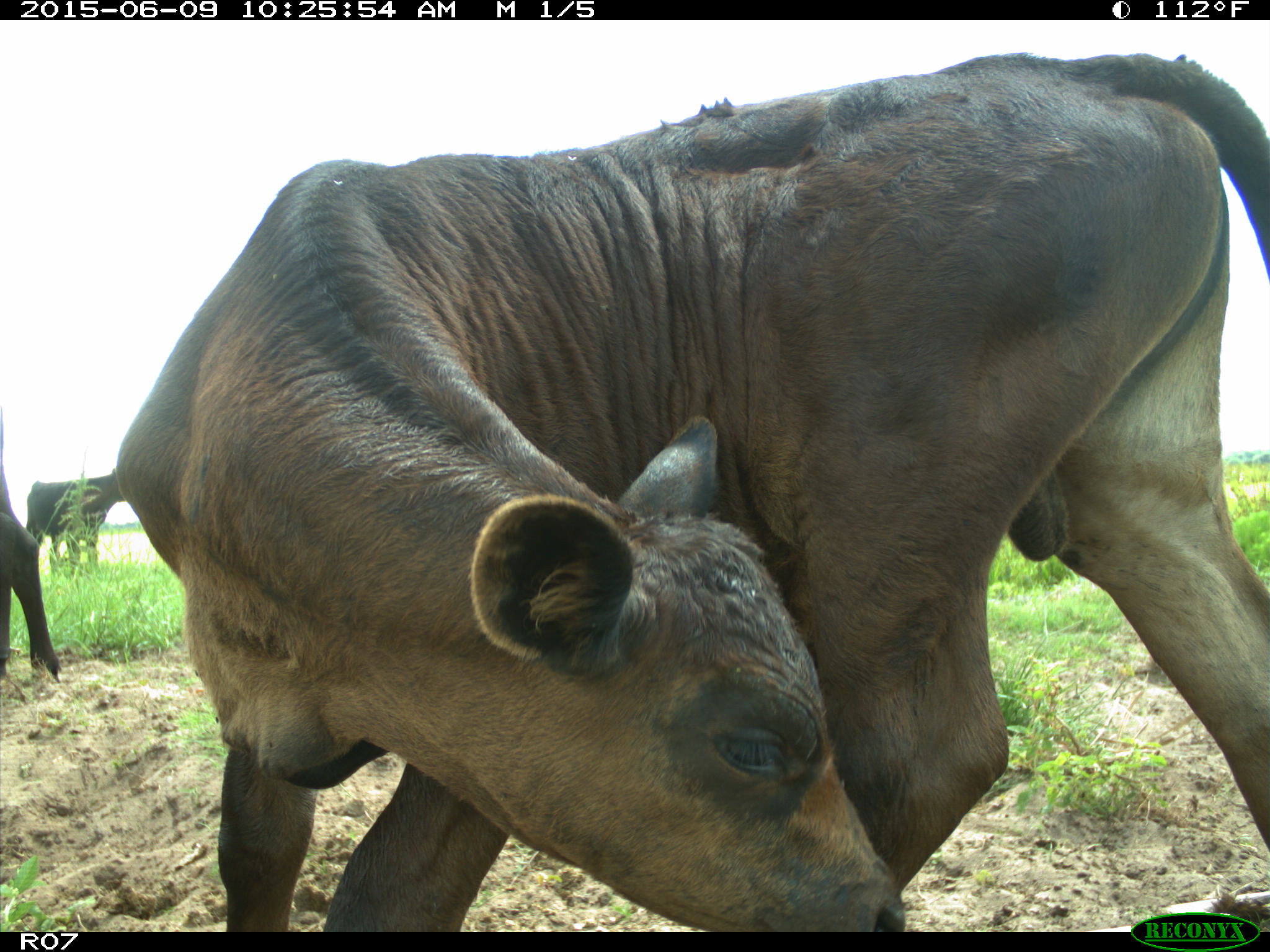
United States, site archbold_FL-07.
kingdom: Animalia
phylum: Chordata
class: Mammalia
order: Artiodactyla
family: Bovidae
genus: Bos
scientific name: Bos taurus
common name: domestic cow